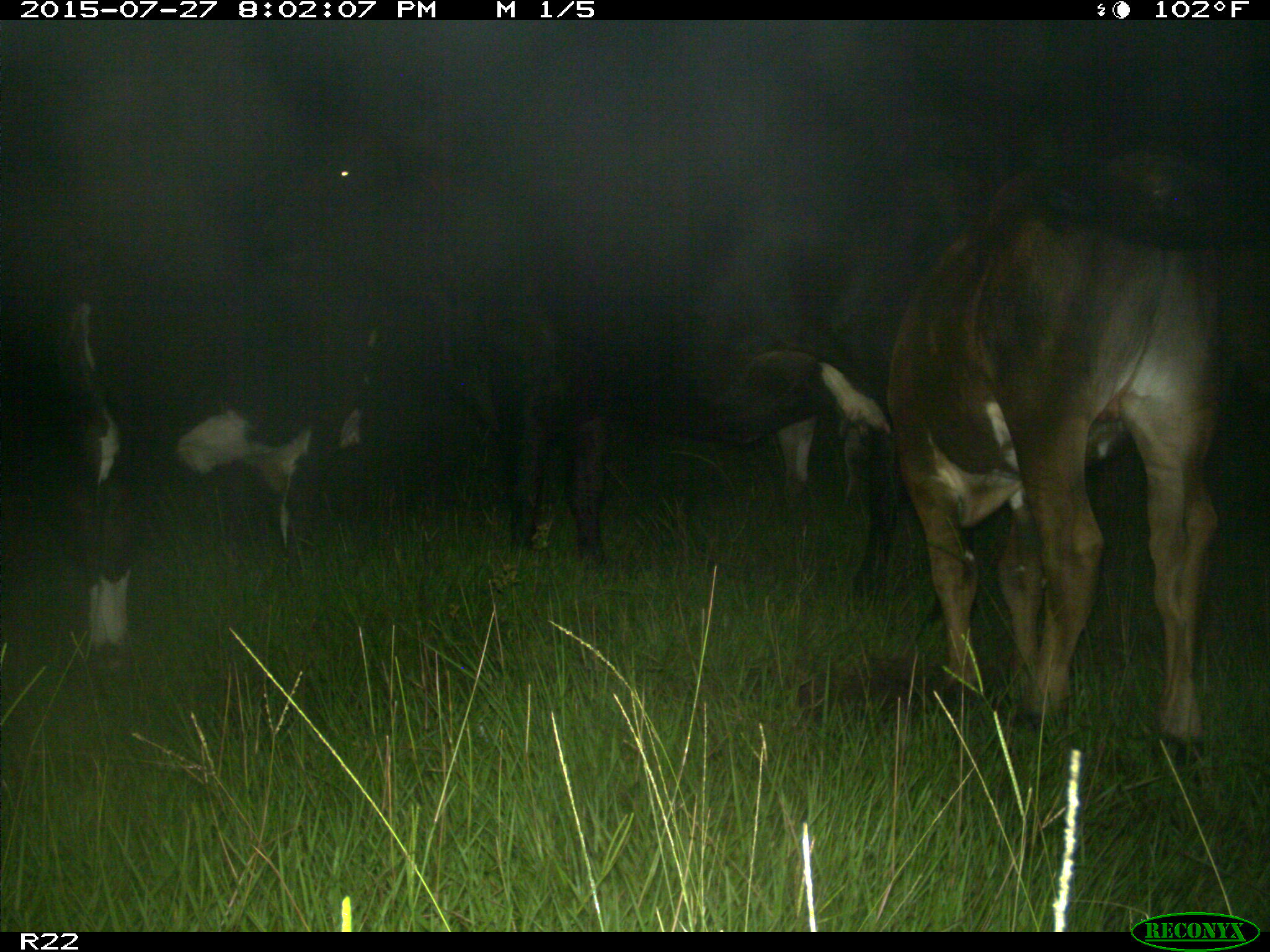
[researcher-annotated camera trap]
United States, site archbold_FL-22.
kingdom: Animalia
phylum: Chordata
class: Mammalia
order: Artiodactyla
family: Bovidae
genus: Bos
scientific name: Bos taurus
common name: domestic cow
Bos taurus (domestic cow).